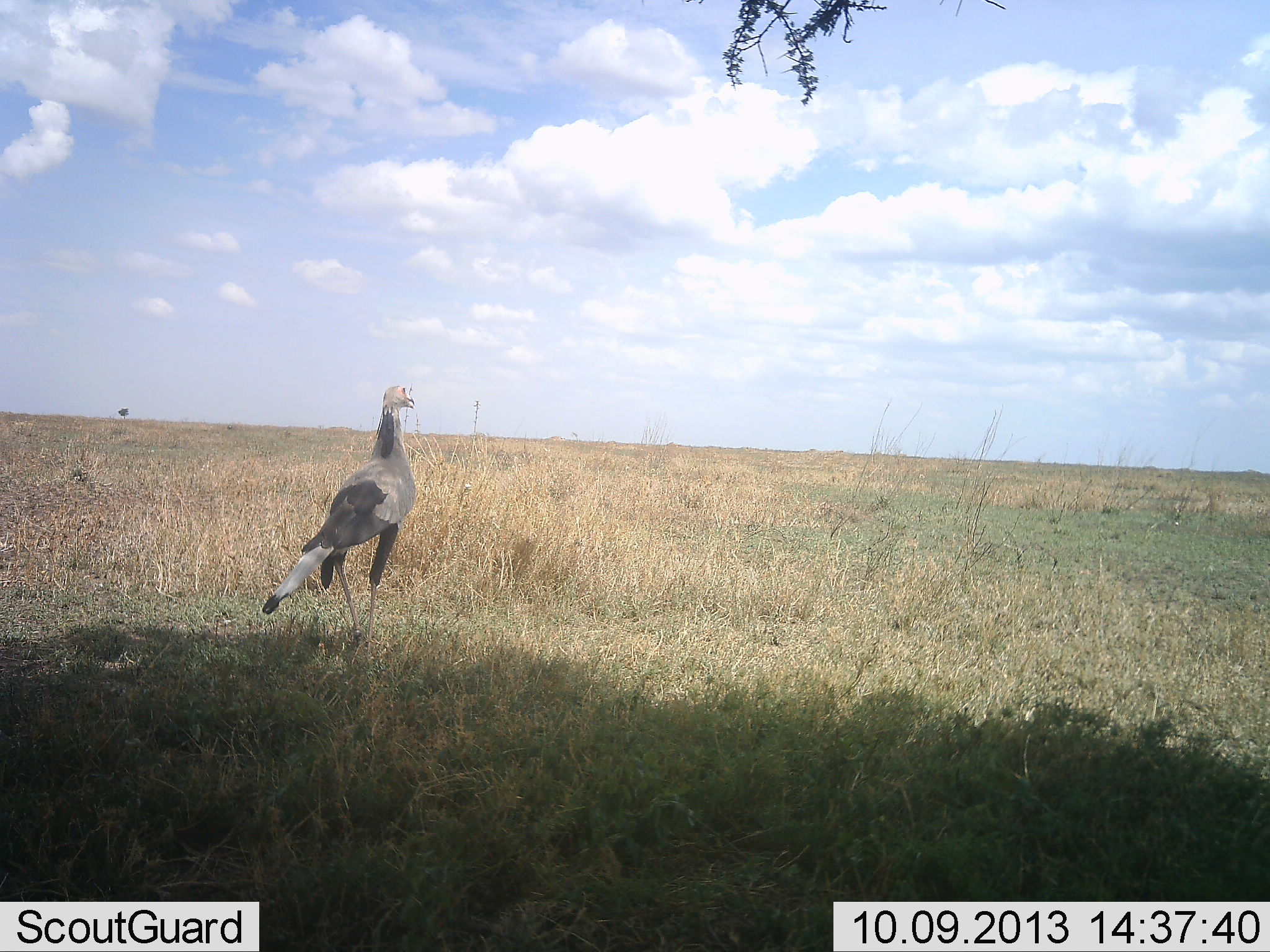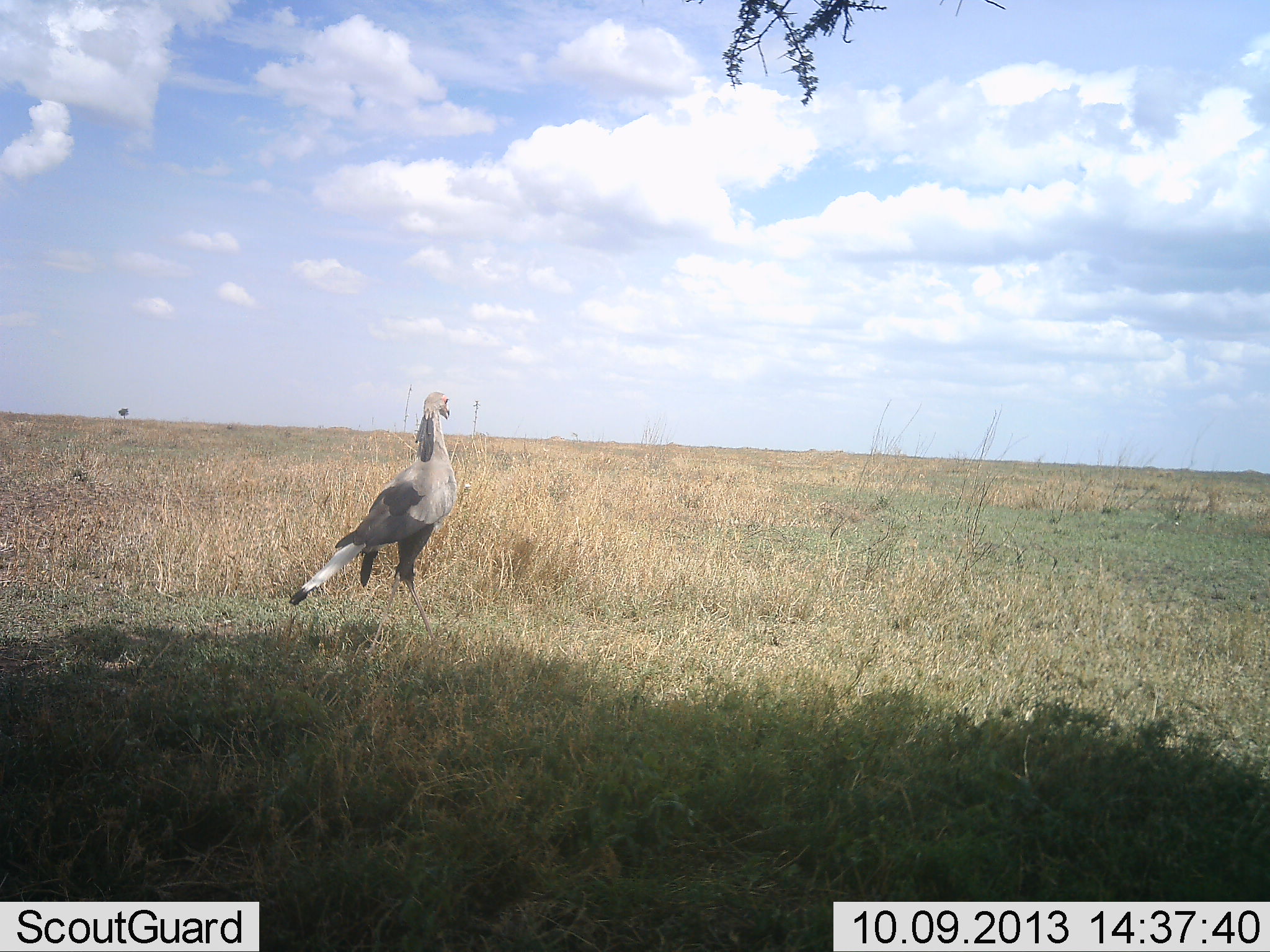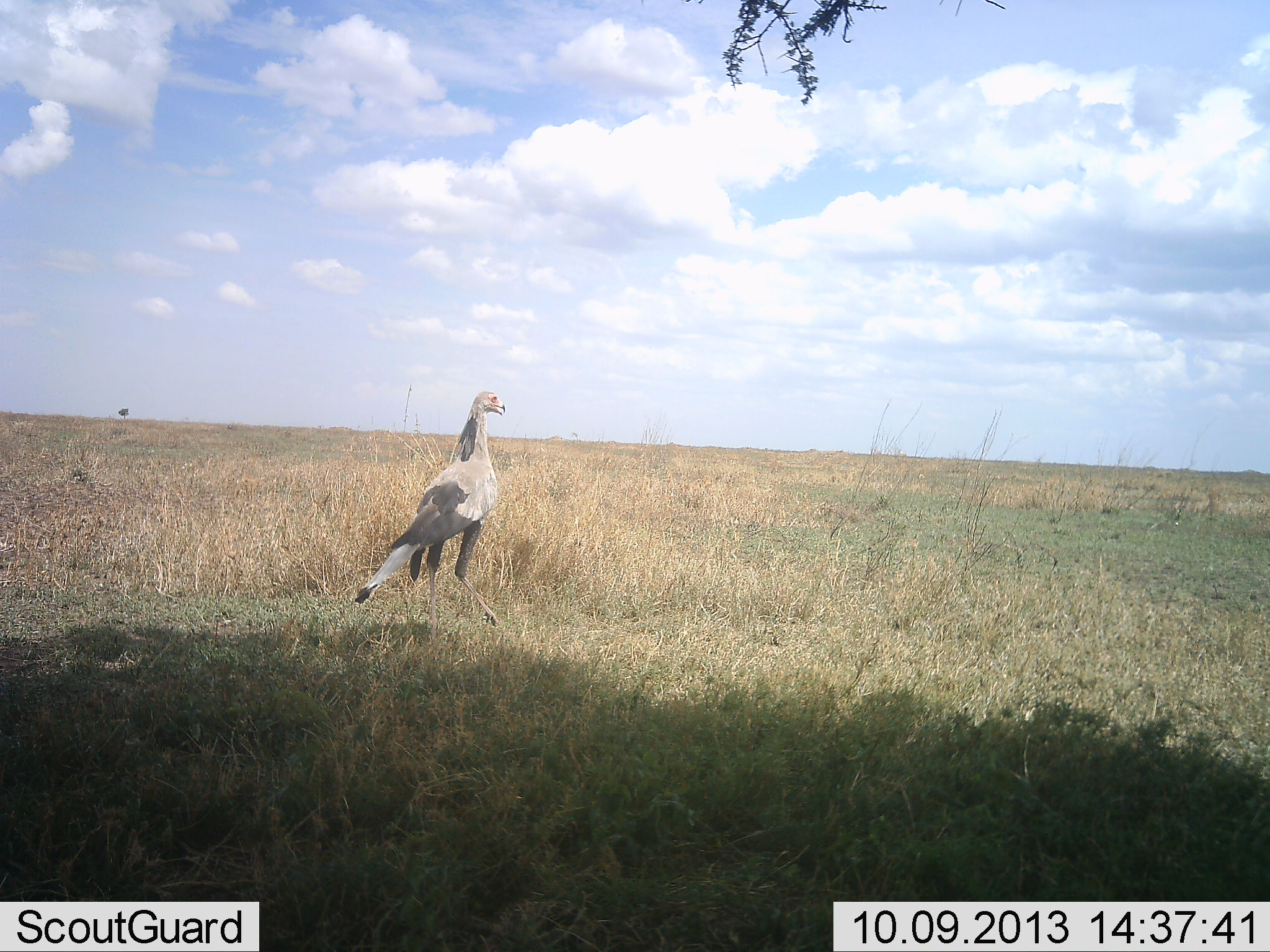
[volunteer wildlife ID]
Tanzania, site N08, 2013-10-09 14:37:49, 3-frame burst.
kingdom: Animalia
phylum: Chordata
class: Aves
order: Accipitriformes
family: Sagittariidae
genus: Sagittarius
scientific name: Sagittarius serpentarius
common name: secretary bird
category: secretarybird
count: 1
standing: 19%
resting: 5%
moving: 81%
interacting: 0%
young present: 0%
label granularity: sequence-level